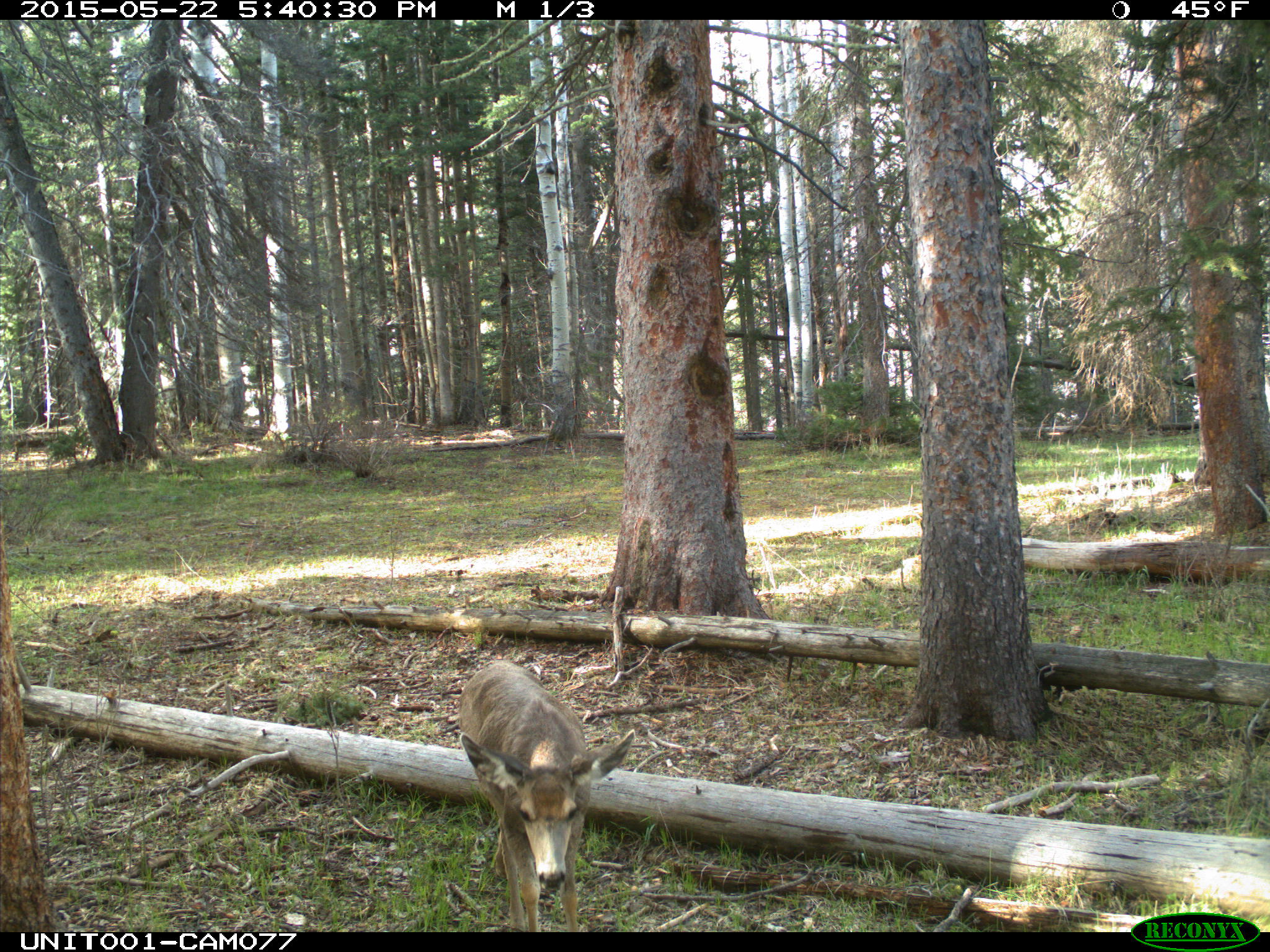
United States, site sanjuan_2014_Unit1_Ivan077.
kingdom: Animalia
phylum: Chordata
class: Mammalia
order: Artiodactyla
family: Cervidae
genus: Odocoileus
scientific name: Odocoileus hemionus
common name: mule deer